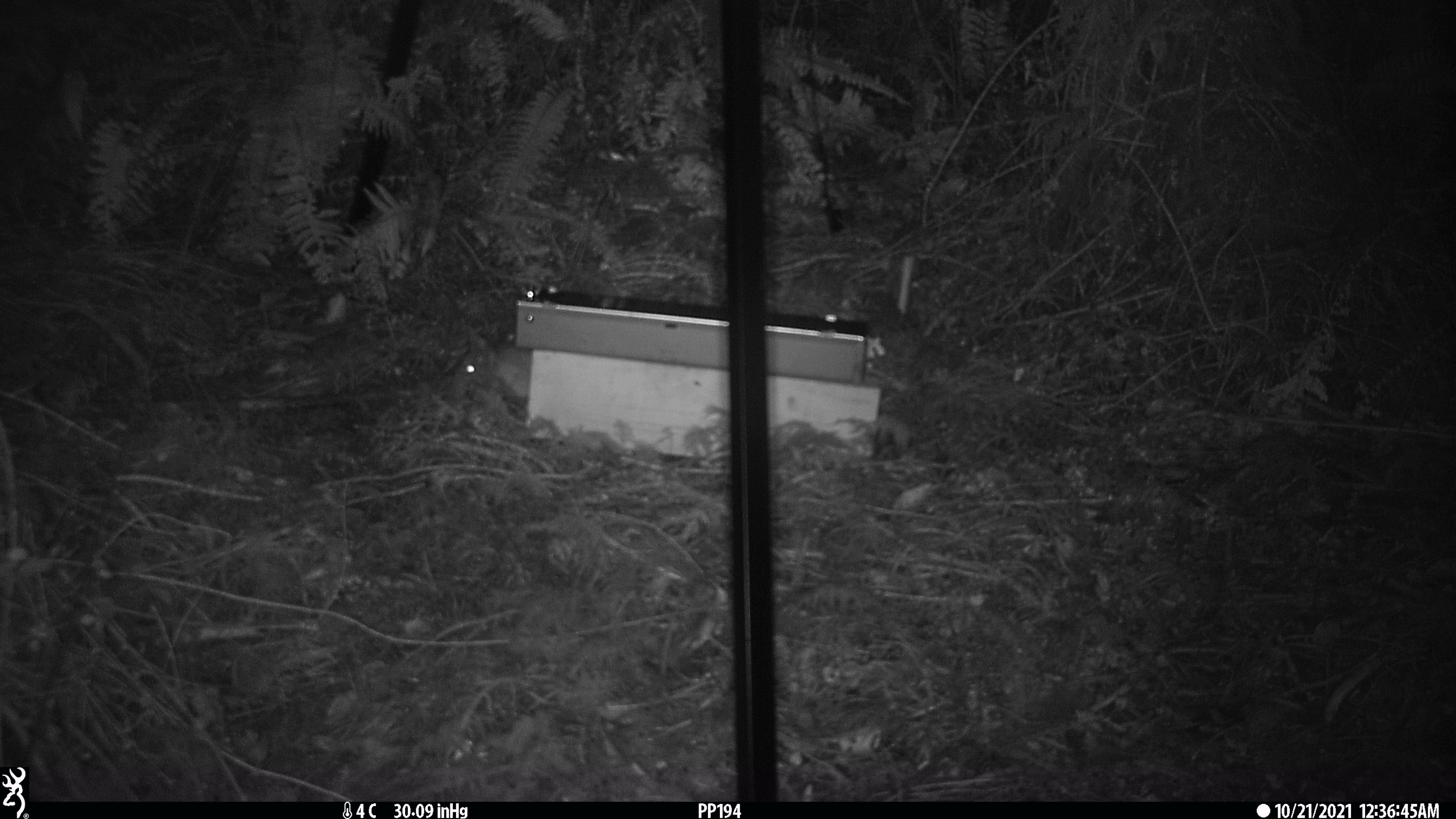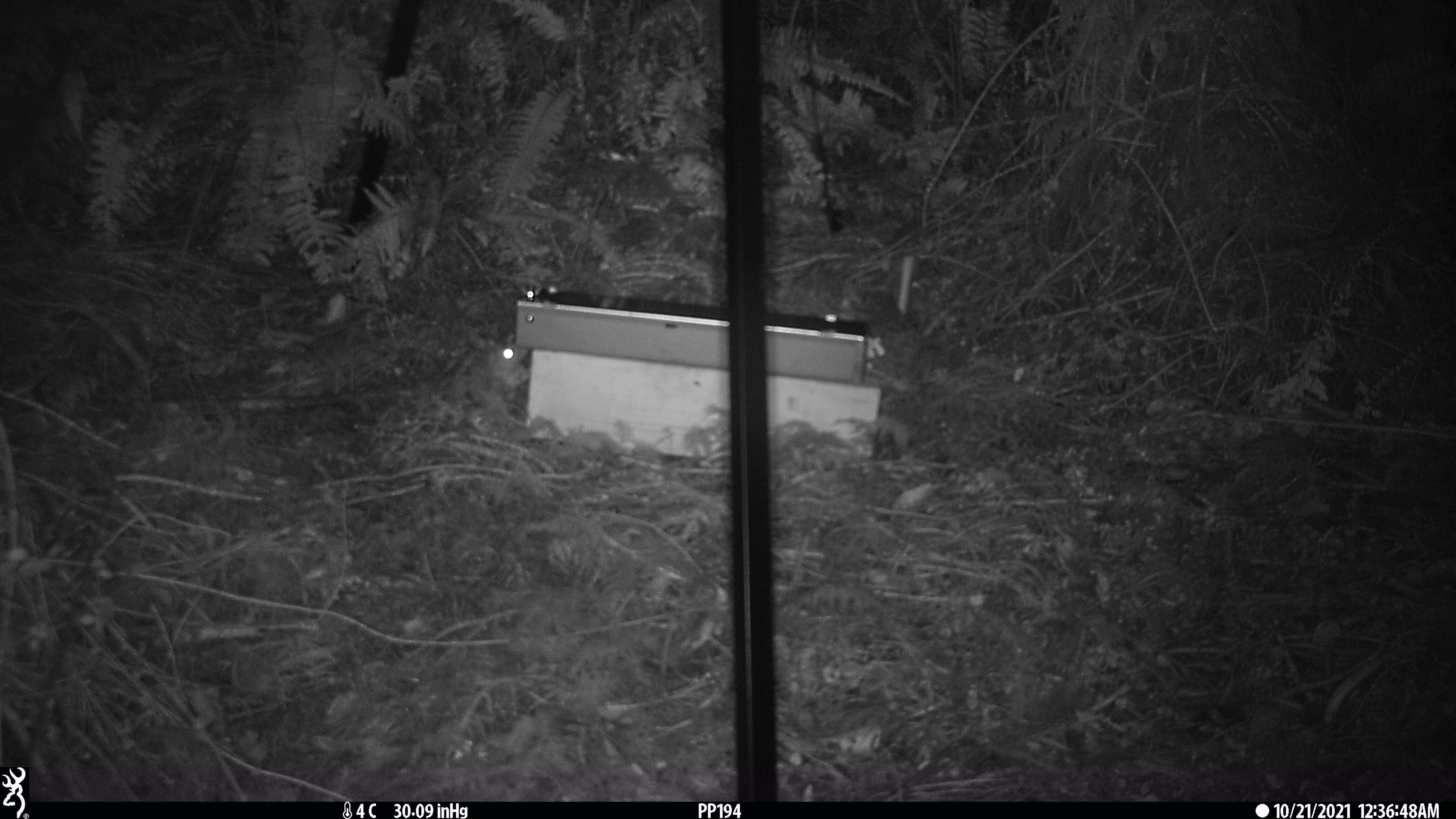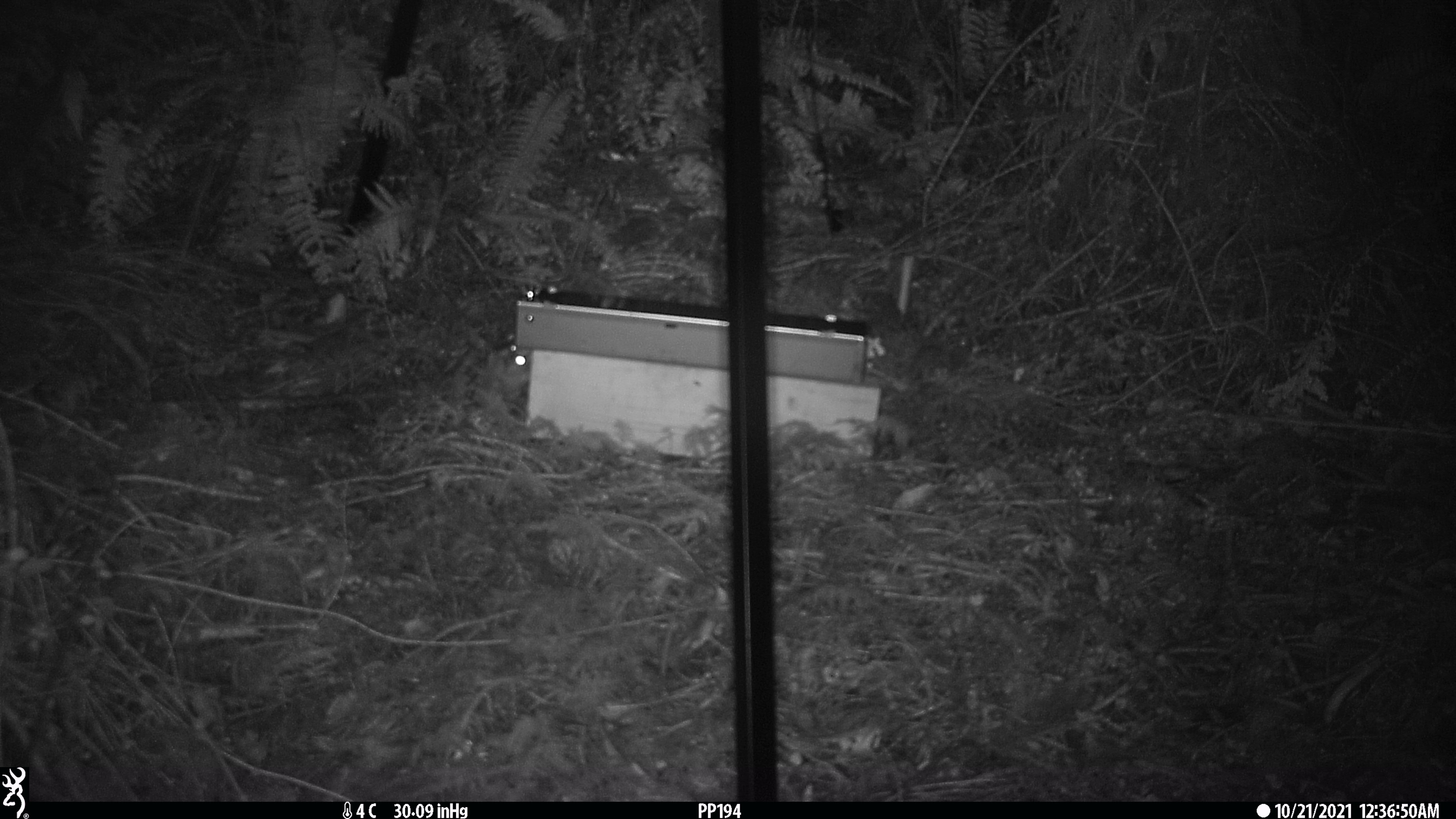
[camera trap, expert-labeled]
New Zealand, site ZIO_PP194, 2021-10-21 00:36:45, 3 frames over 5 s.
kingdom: Animalia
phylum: Chordata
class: Mammalia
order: Rodentia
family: Muridae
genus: Rattus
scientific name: Rattus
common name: rat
Rat (Rattus).